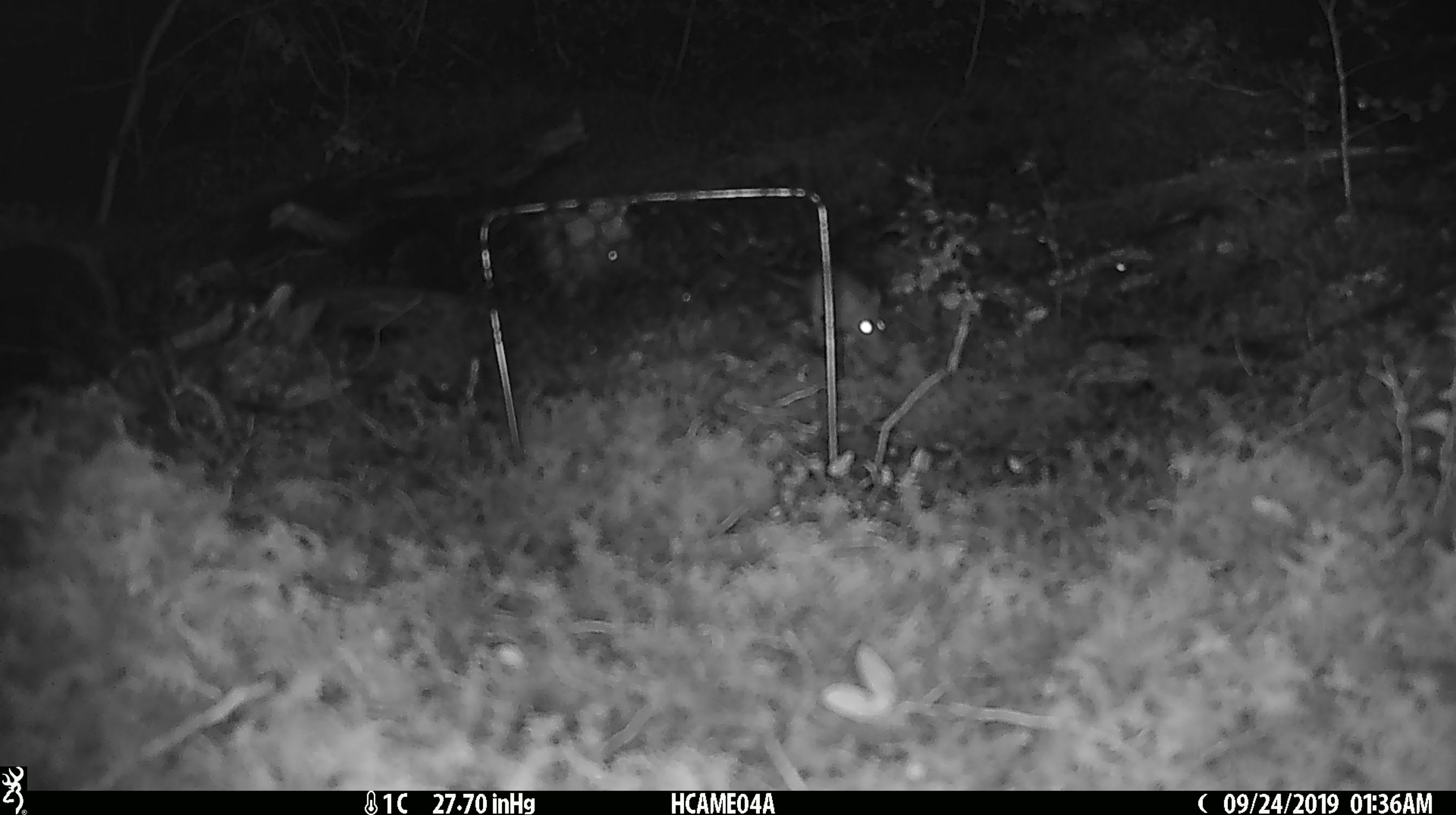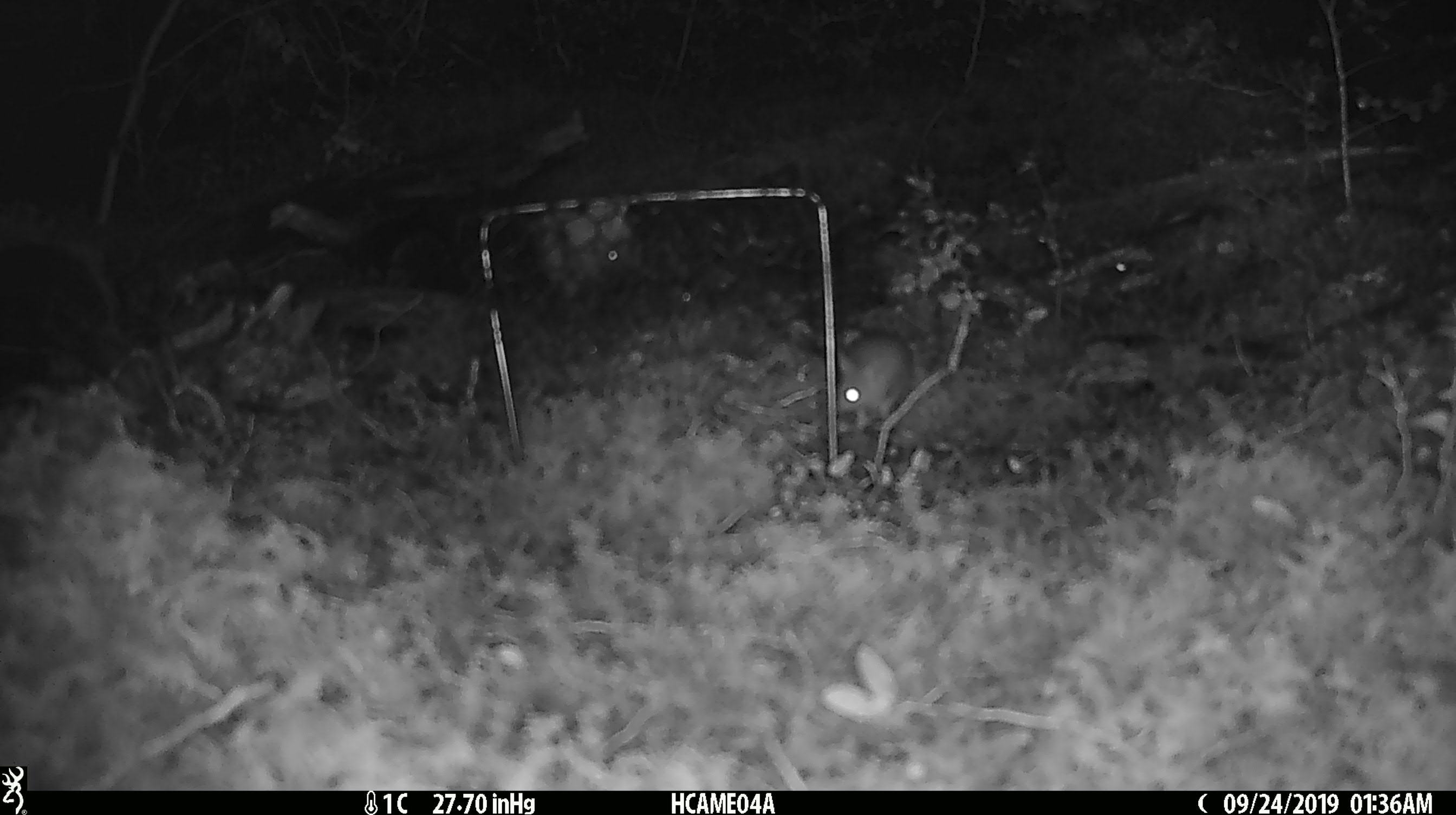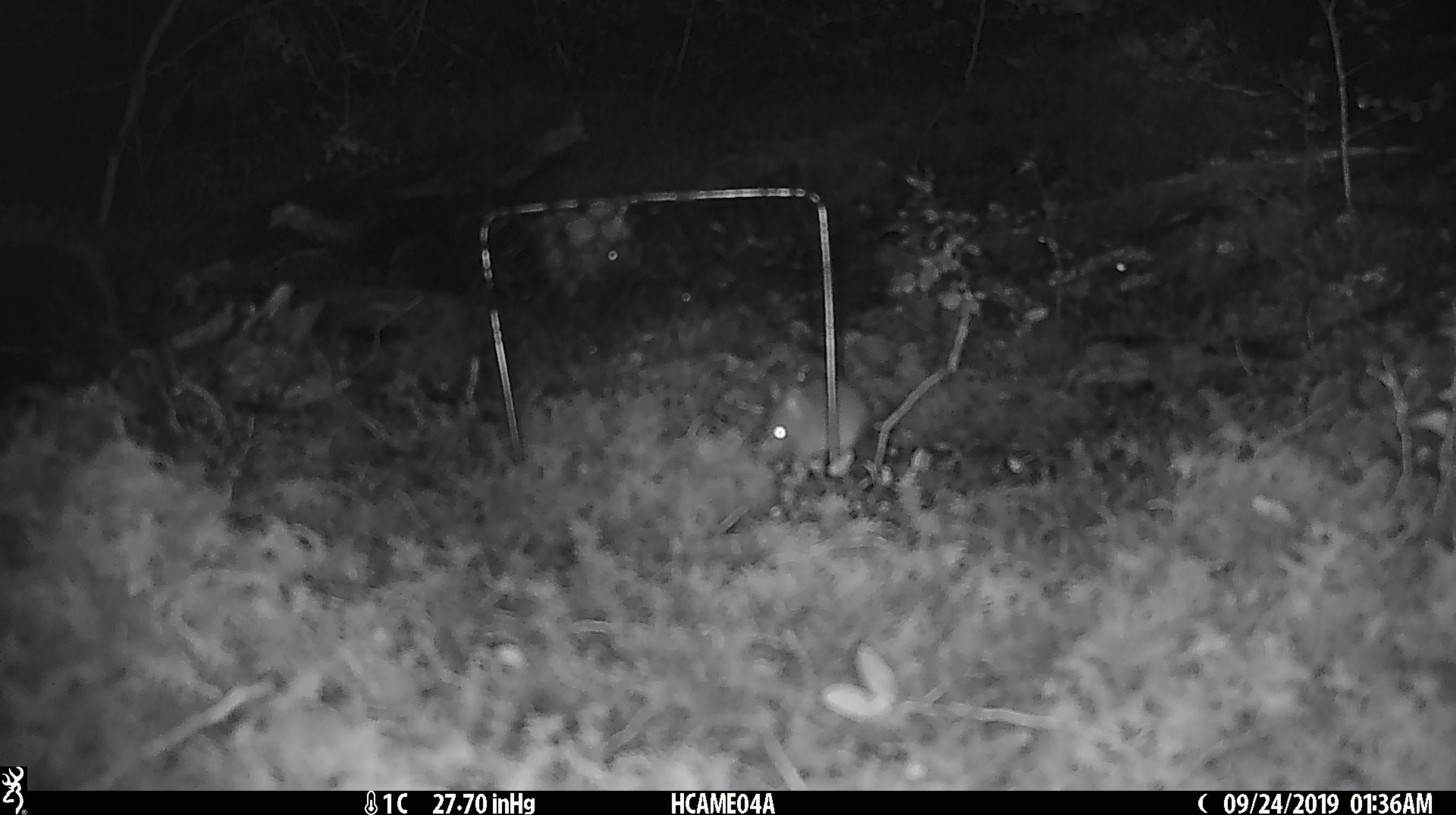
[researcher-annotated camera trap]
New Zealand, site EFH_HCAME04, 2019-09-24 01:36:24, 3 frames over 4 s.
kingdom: Animalia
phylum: Chordata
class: Mammalia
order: Rodentia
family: Muridae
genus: Mus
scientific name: Mus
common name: mouse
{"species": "mouse (Mus)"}